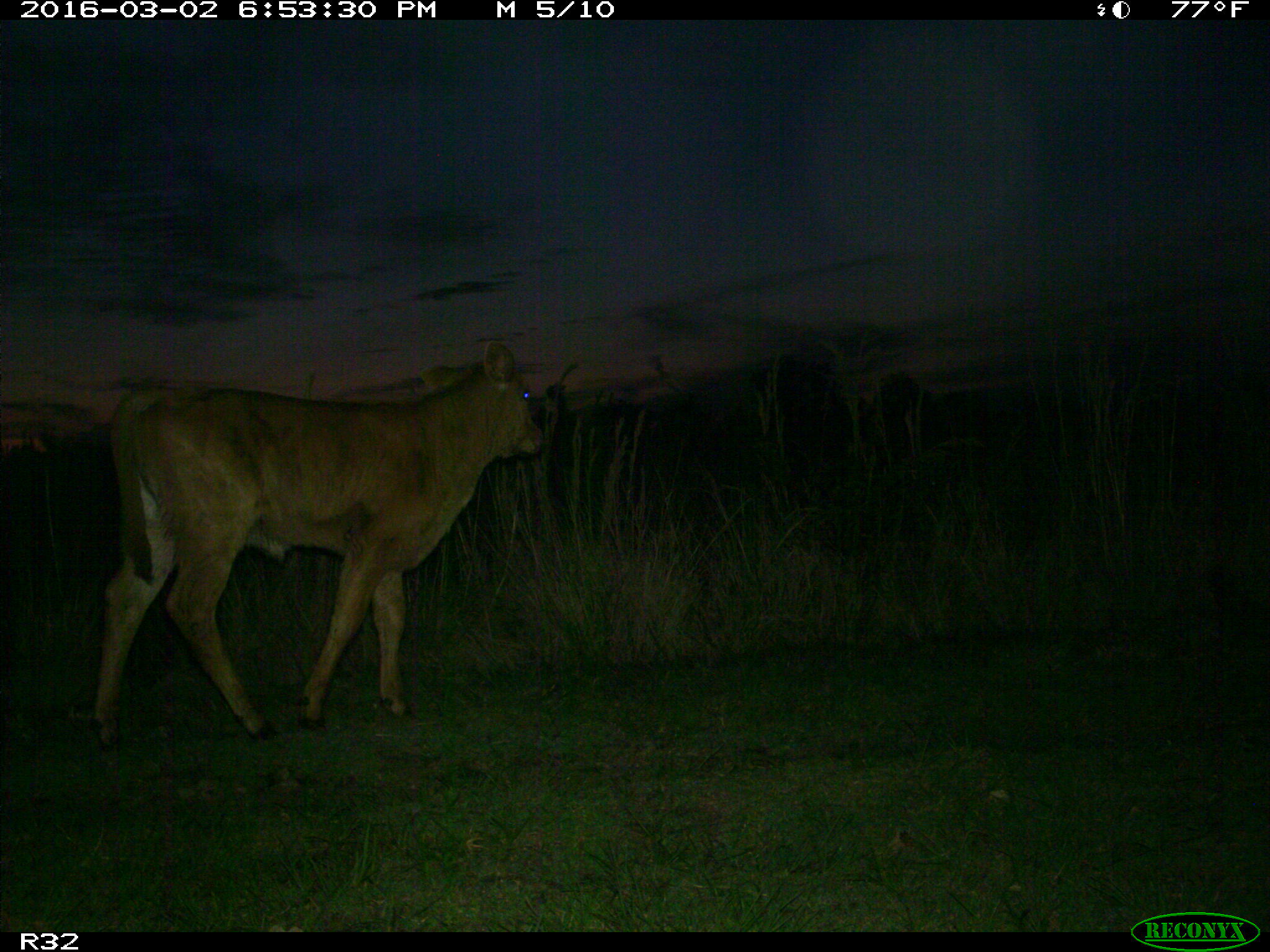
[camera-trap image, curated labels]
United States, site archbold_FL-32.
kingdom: Animalia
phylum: Chordata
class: Mammalia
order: Artiodactyla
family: Bovidae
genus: Bos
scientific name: Bos taurus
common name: domestic cow